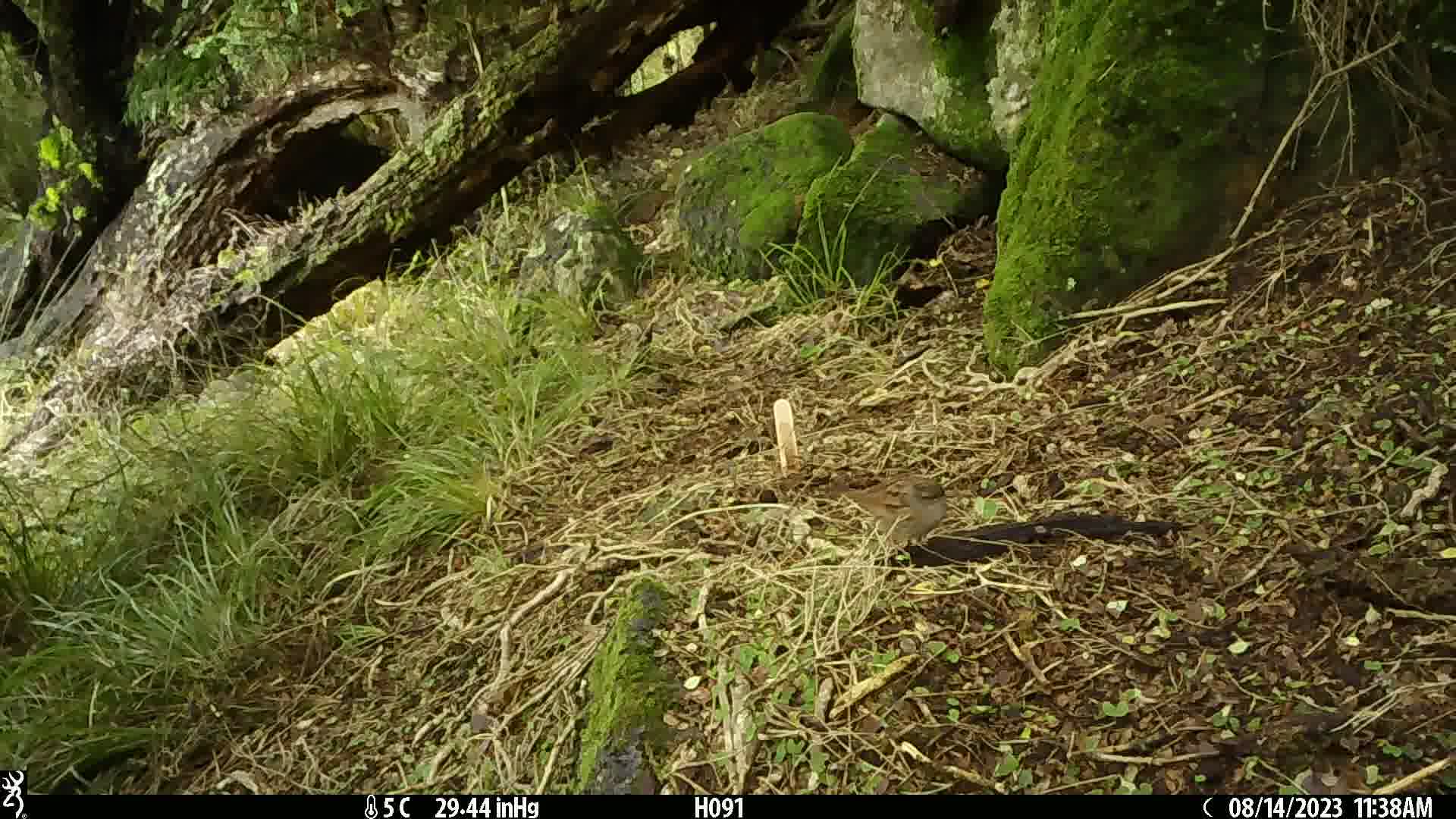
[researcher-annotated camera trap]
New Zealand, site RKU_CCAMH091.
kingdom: Animalia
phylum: Chordata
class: Aves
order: Passeriformes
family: Prunellidae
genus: Prunella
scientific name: Prunella modularis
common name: dunnock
Dunnock (Prunella modularis).